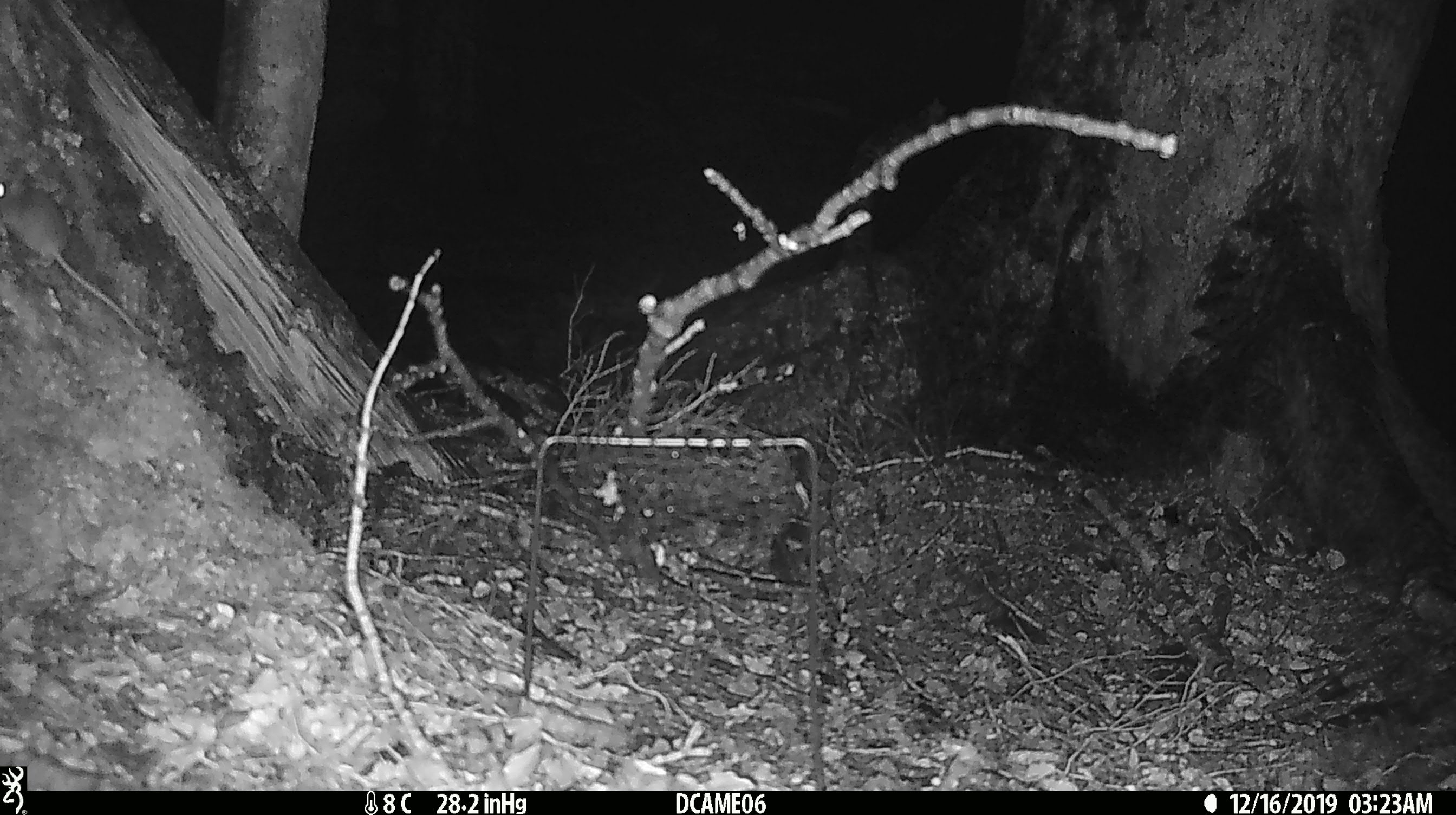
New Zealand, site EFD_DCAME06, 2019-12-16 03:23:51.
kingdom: Animalia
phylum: Chordata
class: Mammalia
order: Rodentia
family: Muridae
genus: Mus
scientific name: Mus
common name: mouse